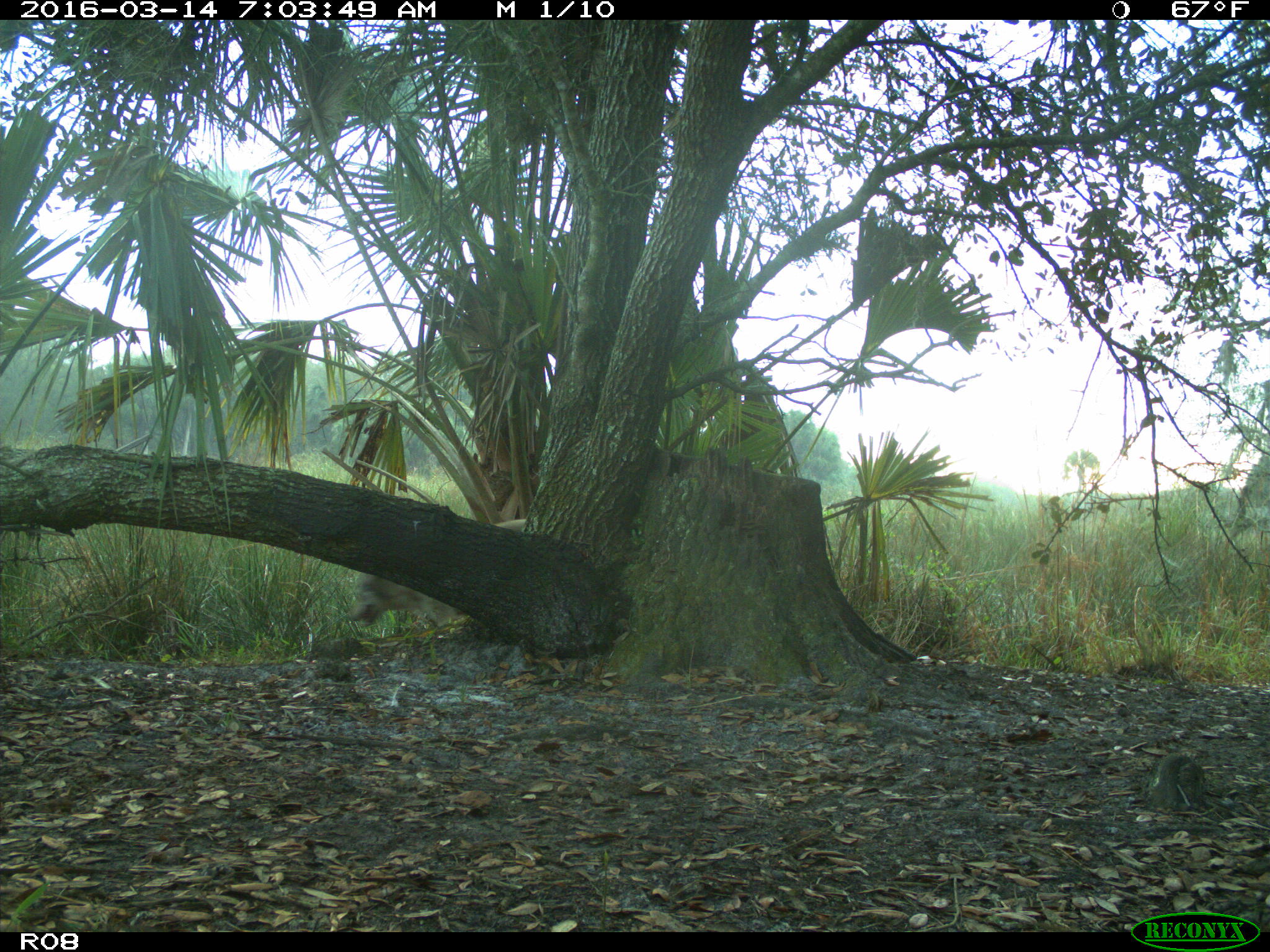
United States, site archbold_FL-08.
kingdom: Animalia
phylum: Chordata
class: Mammalia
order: Carnivora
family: Canidae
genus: Canis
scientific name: Canis latrans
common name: coyote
Canis latrans (coyote).